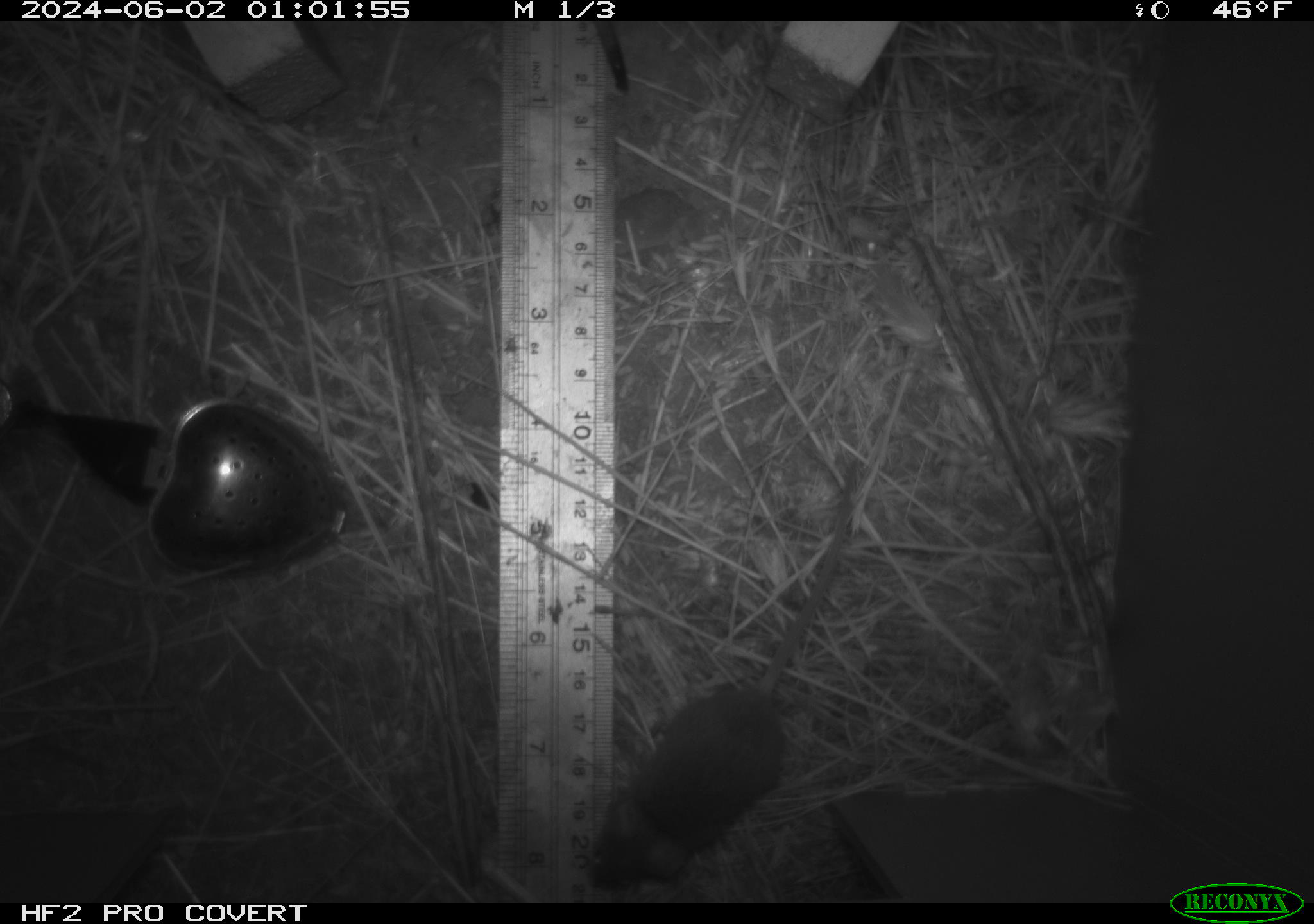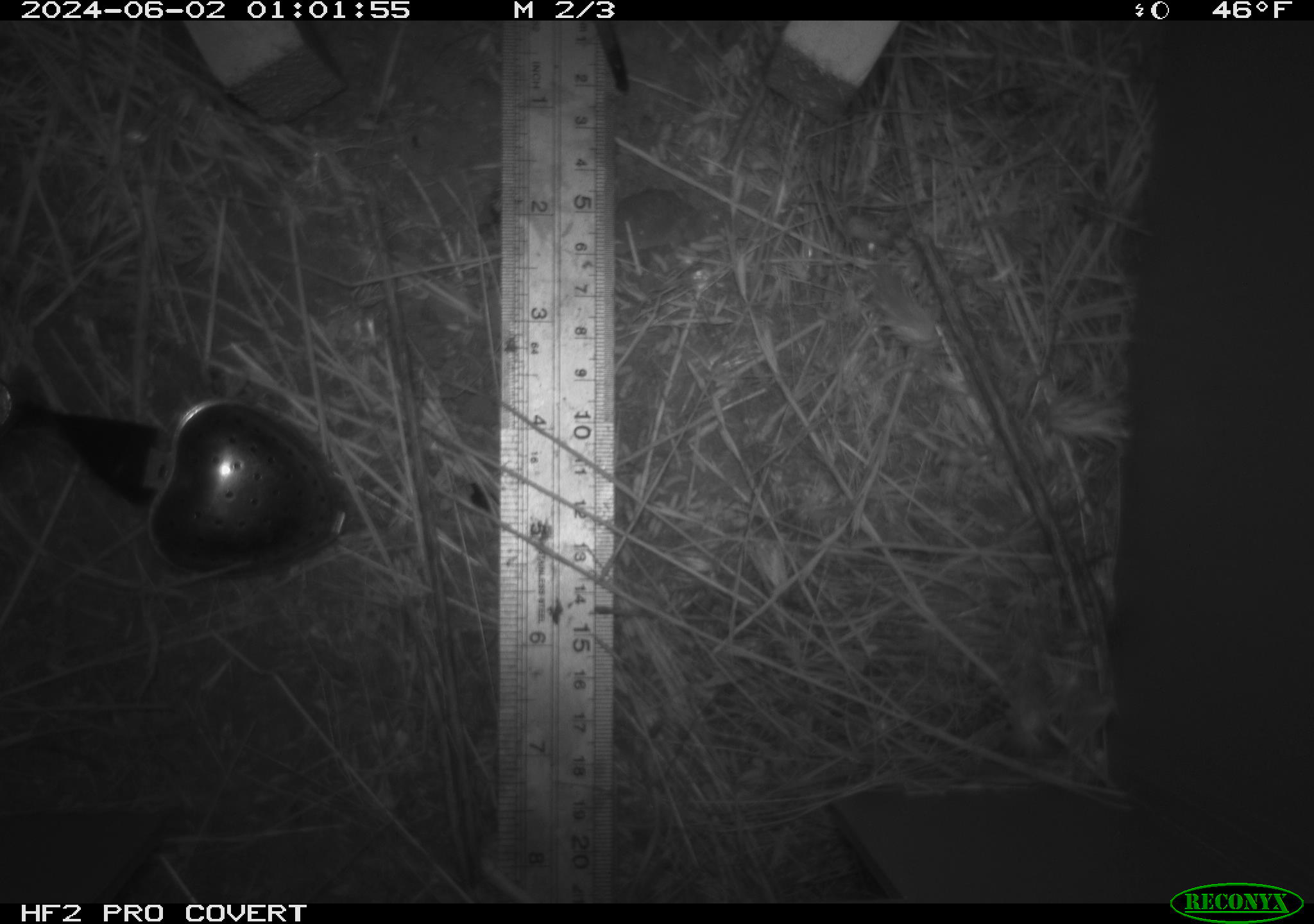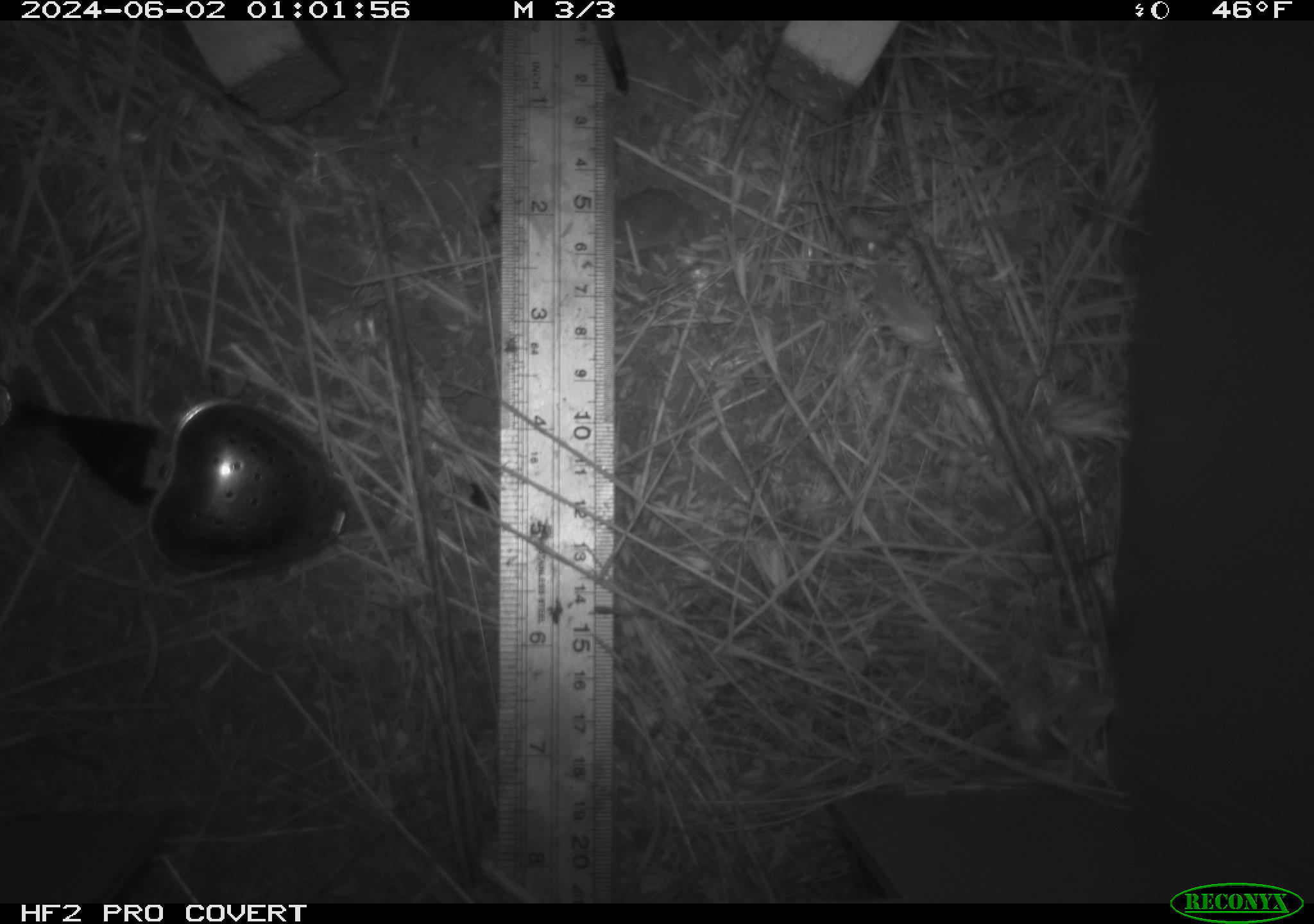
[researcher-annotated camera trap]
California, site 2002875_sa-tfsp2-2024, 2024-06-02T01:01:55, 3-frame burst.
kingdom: Animalia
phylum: Chordata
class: Mammalia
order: Rodentia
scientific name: Rodentia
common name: mouse species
Mouse species (Rodentia).